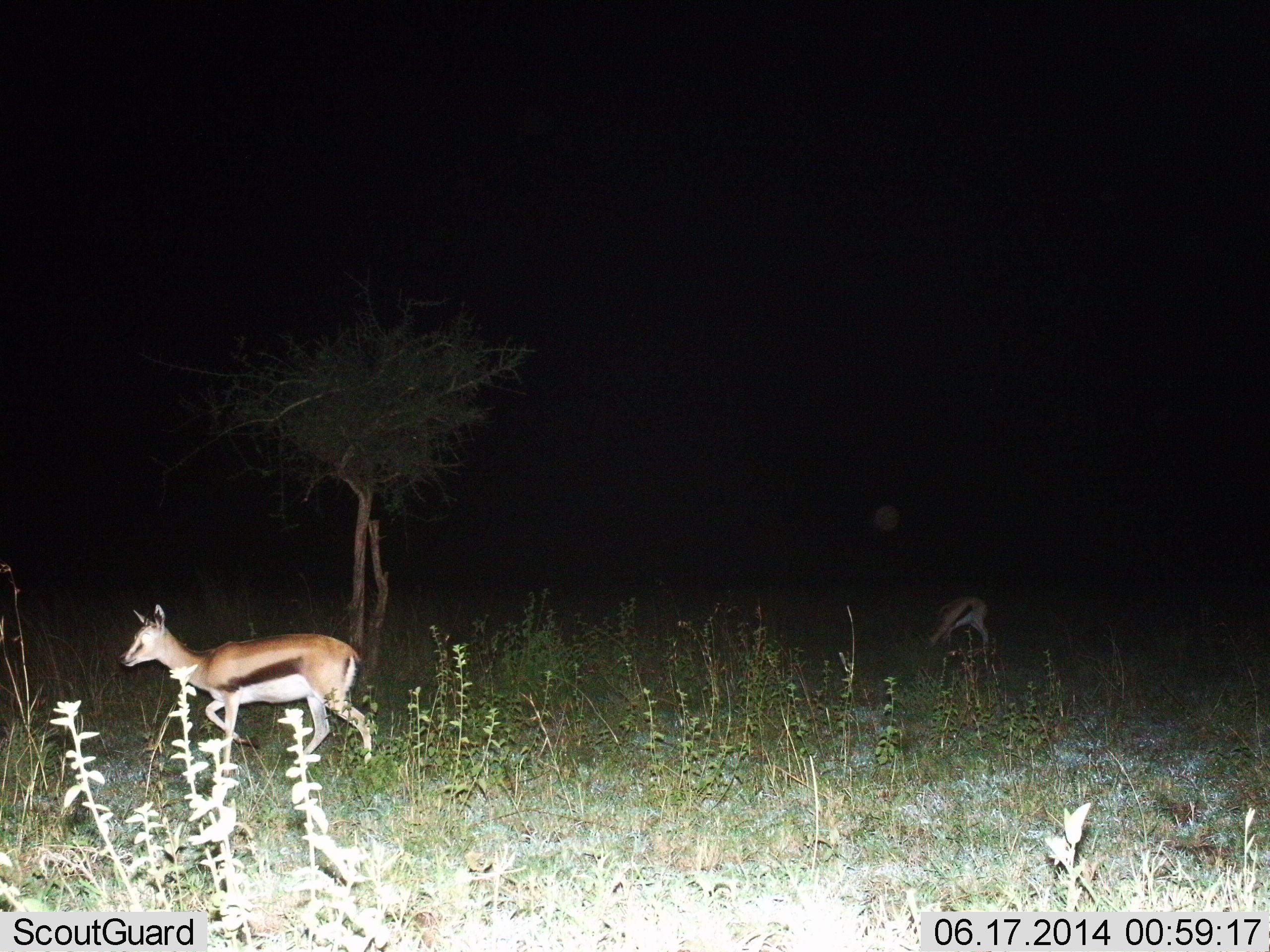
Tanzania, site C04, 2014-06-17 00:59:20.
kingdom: Animalia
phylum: Chordata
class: Mammalia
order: Artiodactyla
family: Bovidae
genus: Eudorcas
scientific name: Eudorcas thomsonii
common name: thomson's gazelle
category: gazellethomsons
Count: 2.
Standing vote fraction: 30%.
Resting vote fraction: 0%.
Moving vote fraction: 80%.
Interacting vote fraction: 0%.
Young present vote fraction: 10%.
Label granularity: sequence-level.